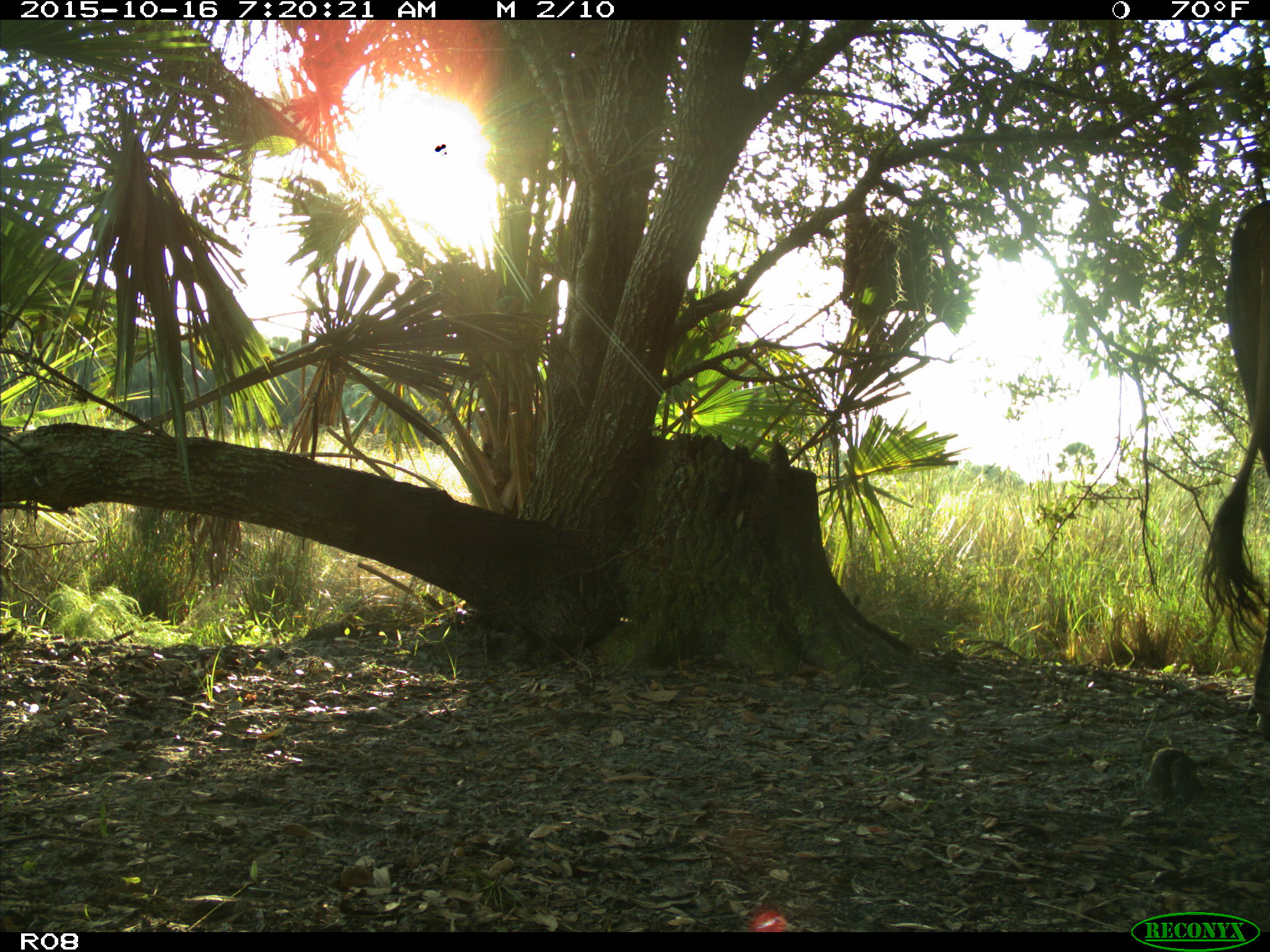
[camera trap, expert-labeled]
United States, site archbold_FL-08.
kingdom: Animalia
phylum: Chordata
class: Mammalia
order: Artiodactyla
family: Bovidae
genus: Bos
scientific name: Bos taurus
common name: domestic cow